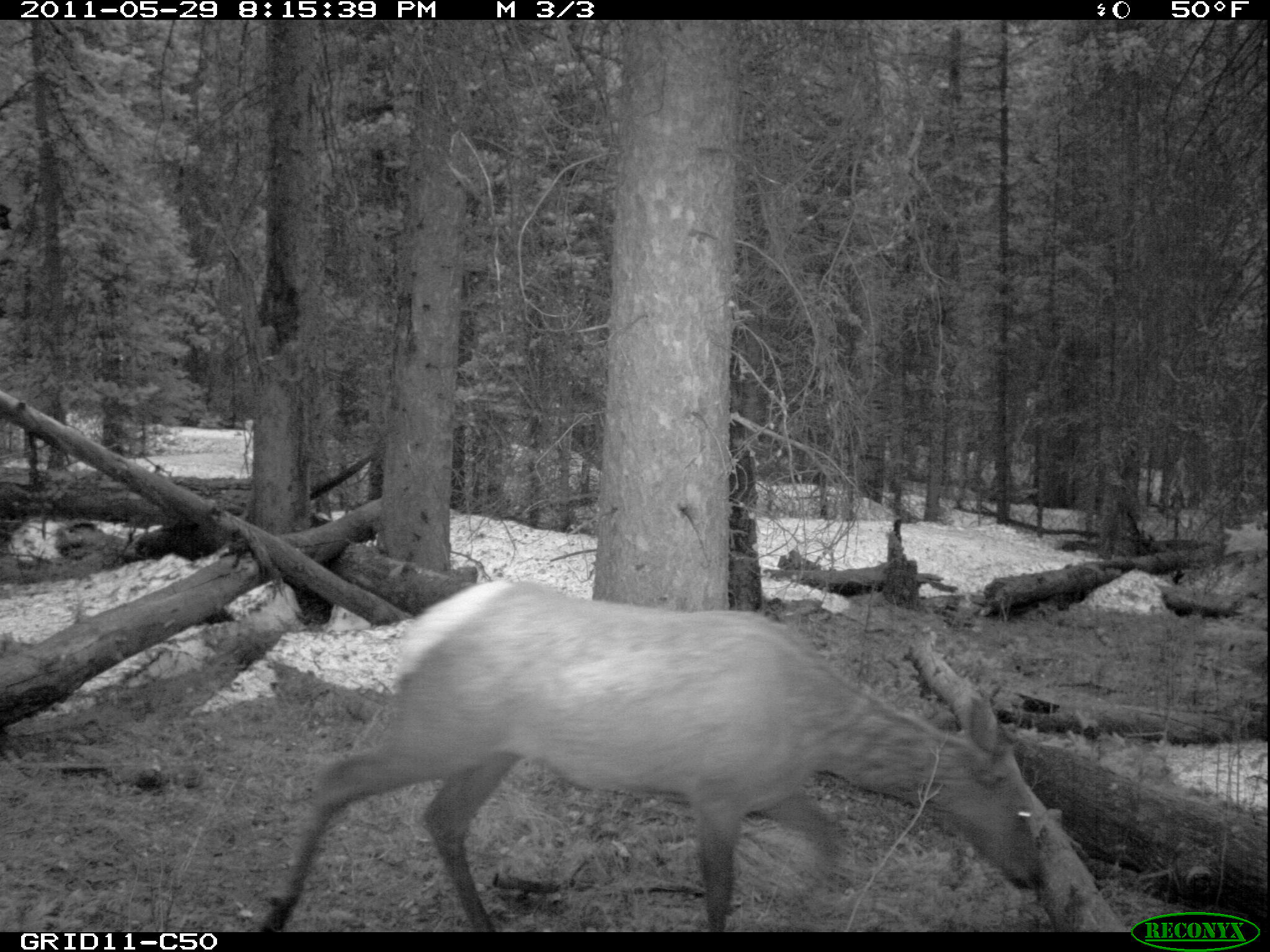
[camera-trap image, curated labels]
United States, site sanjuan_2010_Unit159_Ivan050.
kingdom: Animalia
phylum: Chordata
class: Mammalia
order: Artiodactyla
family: Cervidae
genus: Cervus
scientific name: Cervus elaphus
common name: red deer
Cervus elaphus (red deer).